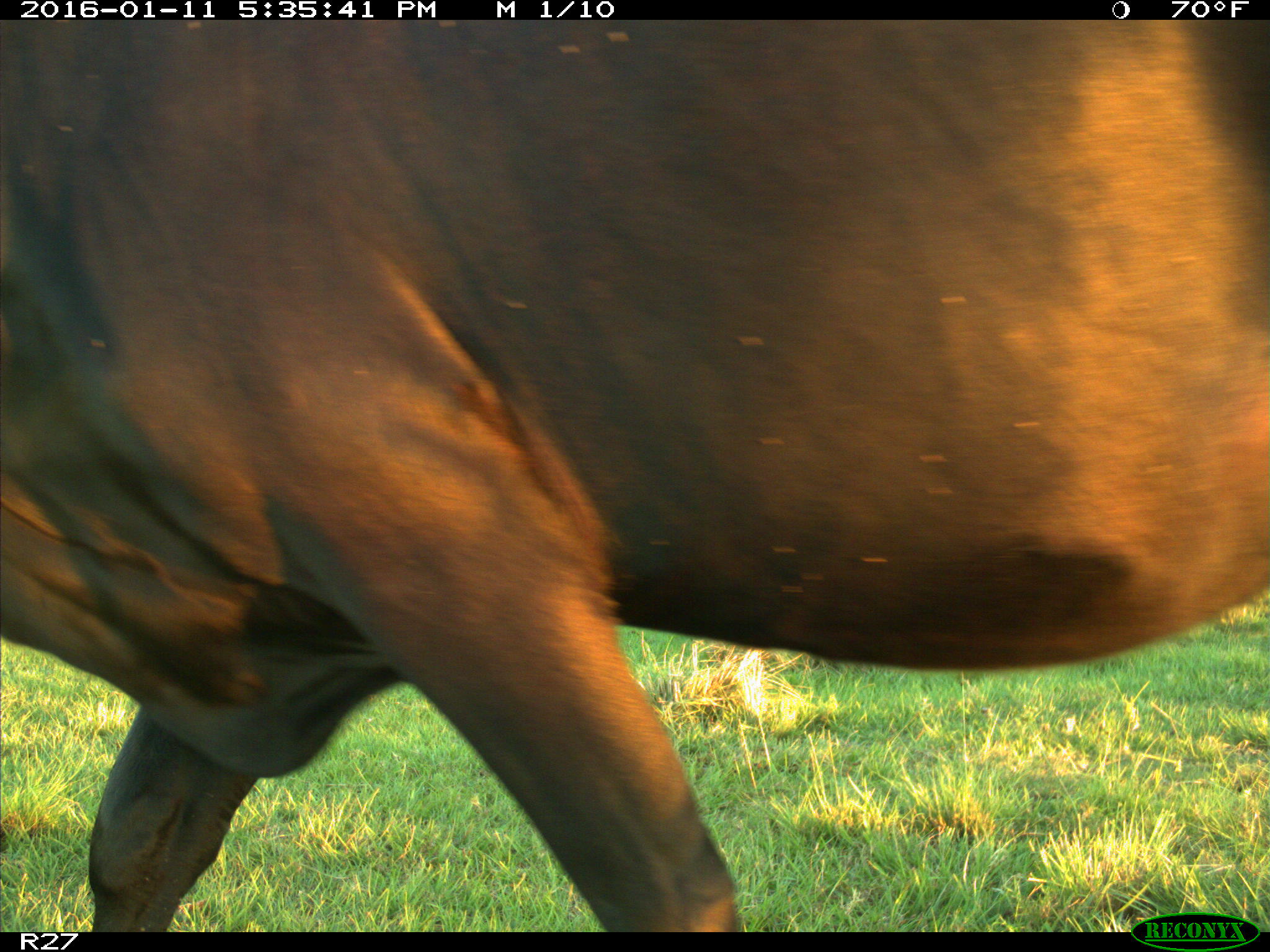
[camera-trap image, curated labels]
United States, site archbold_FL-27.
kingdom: Animalia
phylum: Chordata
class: Mammalia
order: Artiodactyla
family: Bovidae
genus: Bos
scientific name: Bos taurus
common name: domestic cow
Bos taurus (domestic cow).